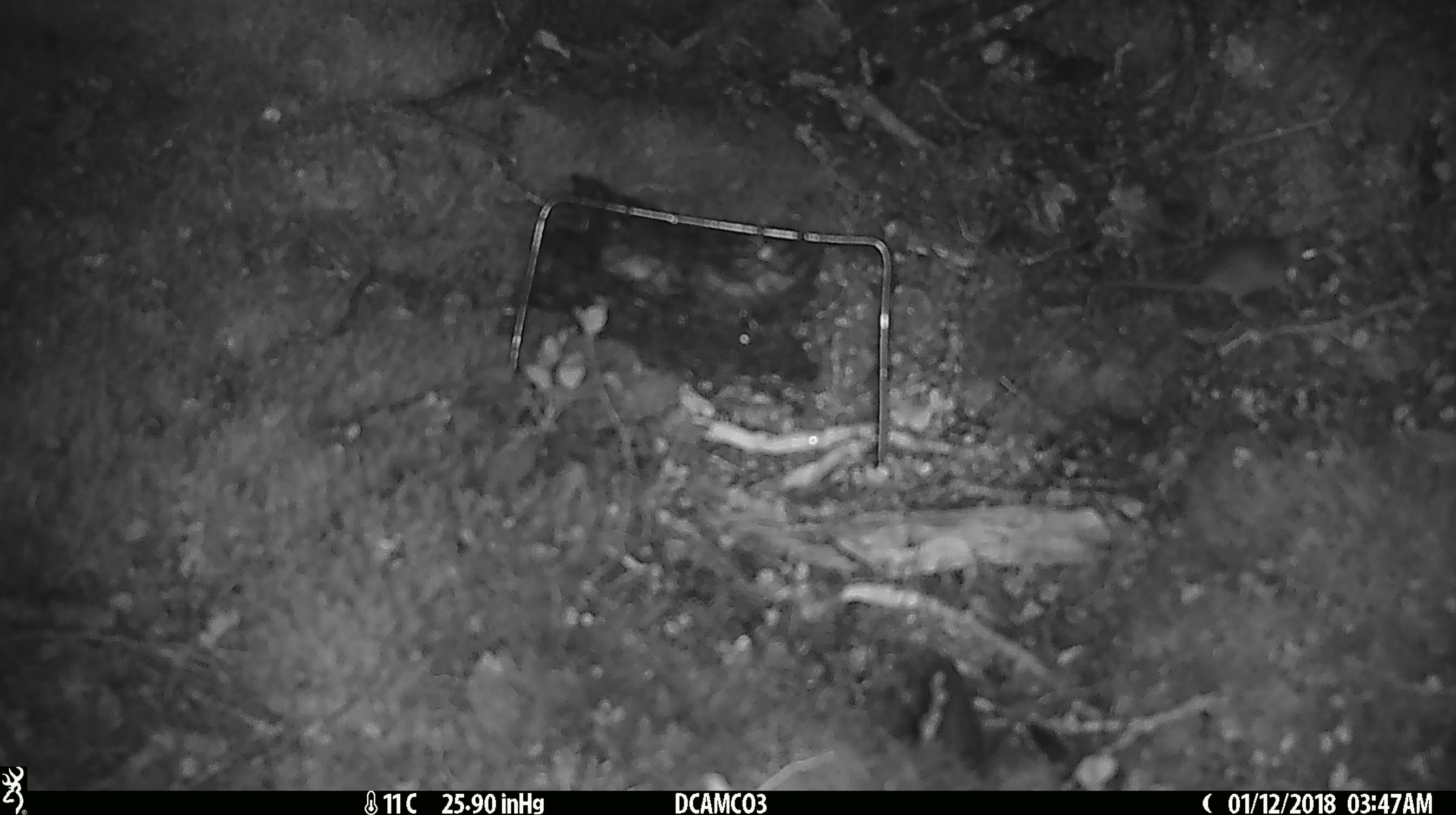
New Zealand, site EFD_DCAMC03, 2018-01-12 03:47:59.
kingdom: Animalia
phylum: Chordata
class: Mammalia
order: Rodentia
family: Muridae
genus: Mus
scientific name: Mus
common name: mouse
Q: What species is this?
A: Mouse (Mus).